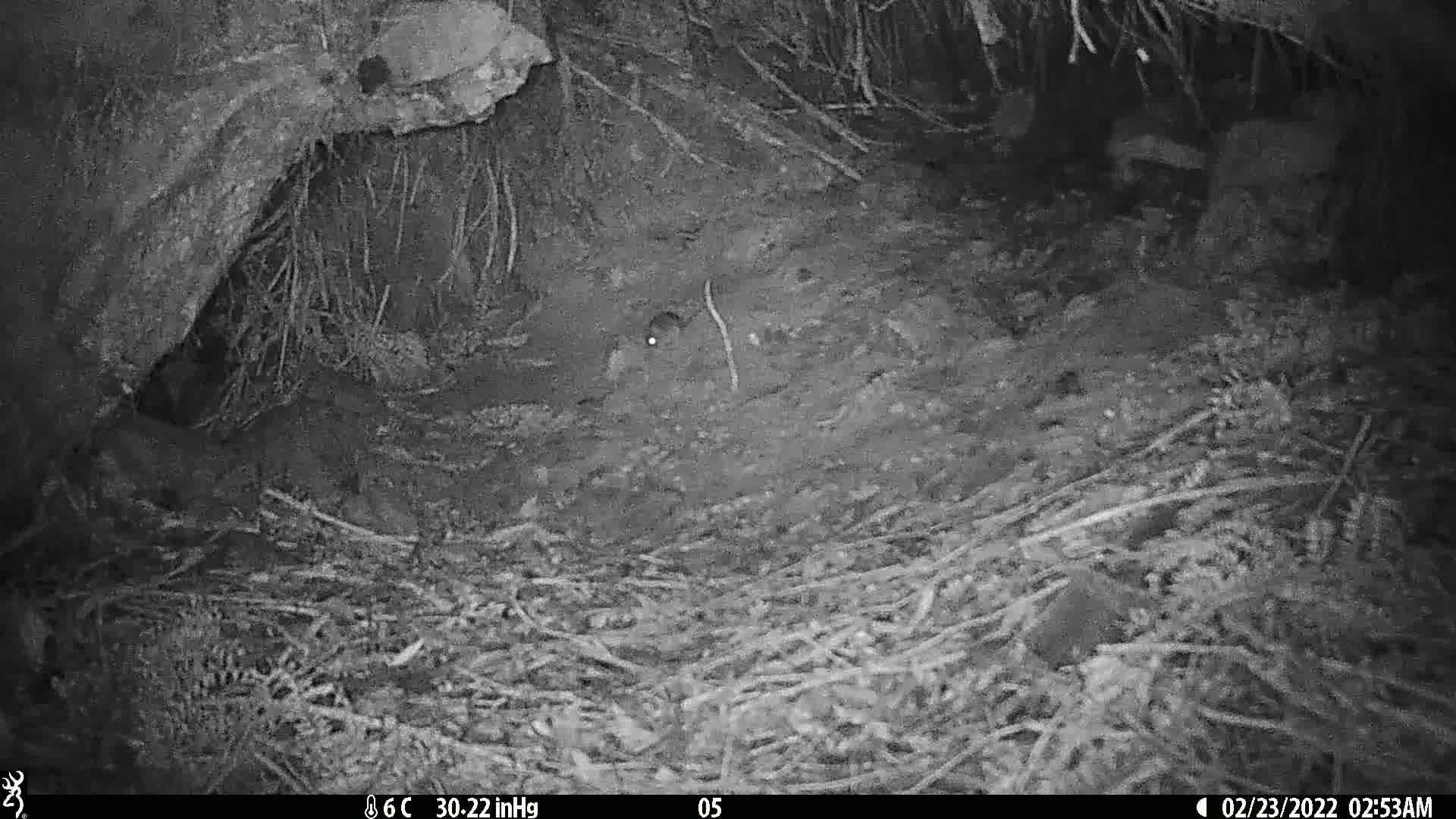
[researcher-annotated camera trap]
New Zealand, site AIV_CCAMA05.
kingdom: Animalia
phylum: Chordata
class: Mammalia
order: Rodentia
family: Muridae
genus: Mus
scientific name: Mus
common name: mouse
Mouse (Mus).